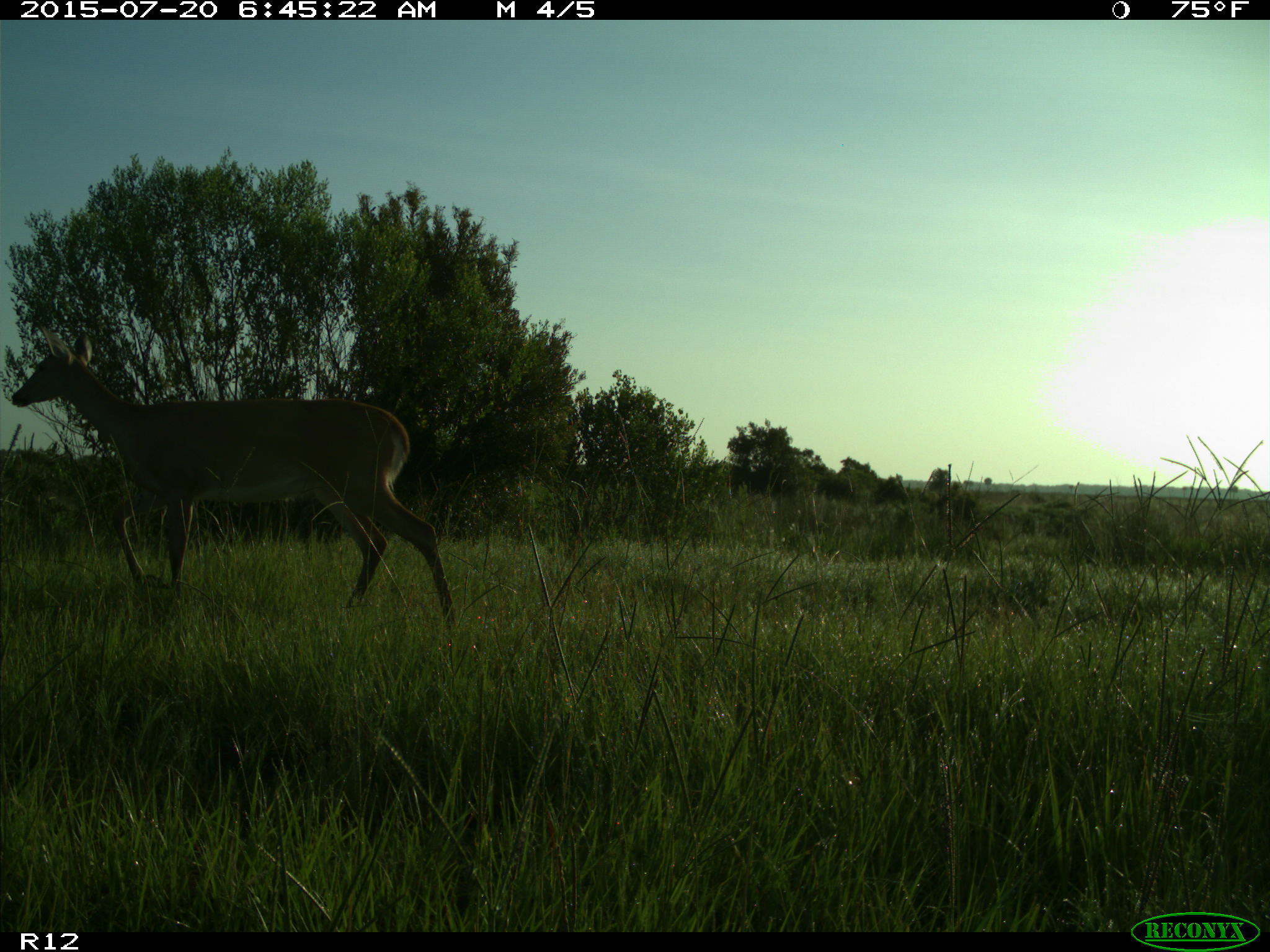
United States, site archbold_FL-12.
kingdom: Animalia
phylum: Chordata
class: Mammalia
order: Artiodactyla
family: Cervidae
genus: Odocoileus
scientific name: Odocoileus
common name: deer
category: unidentified deer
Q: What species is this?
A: Unidentified deer (deer) (Odocoileus).